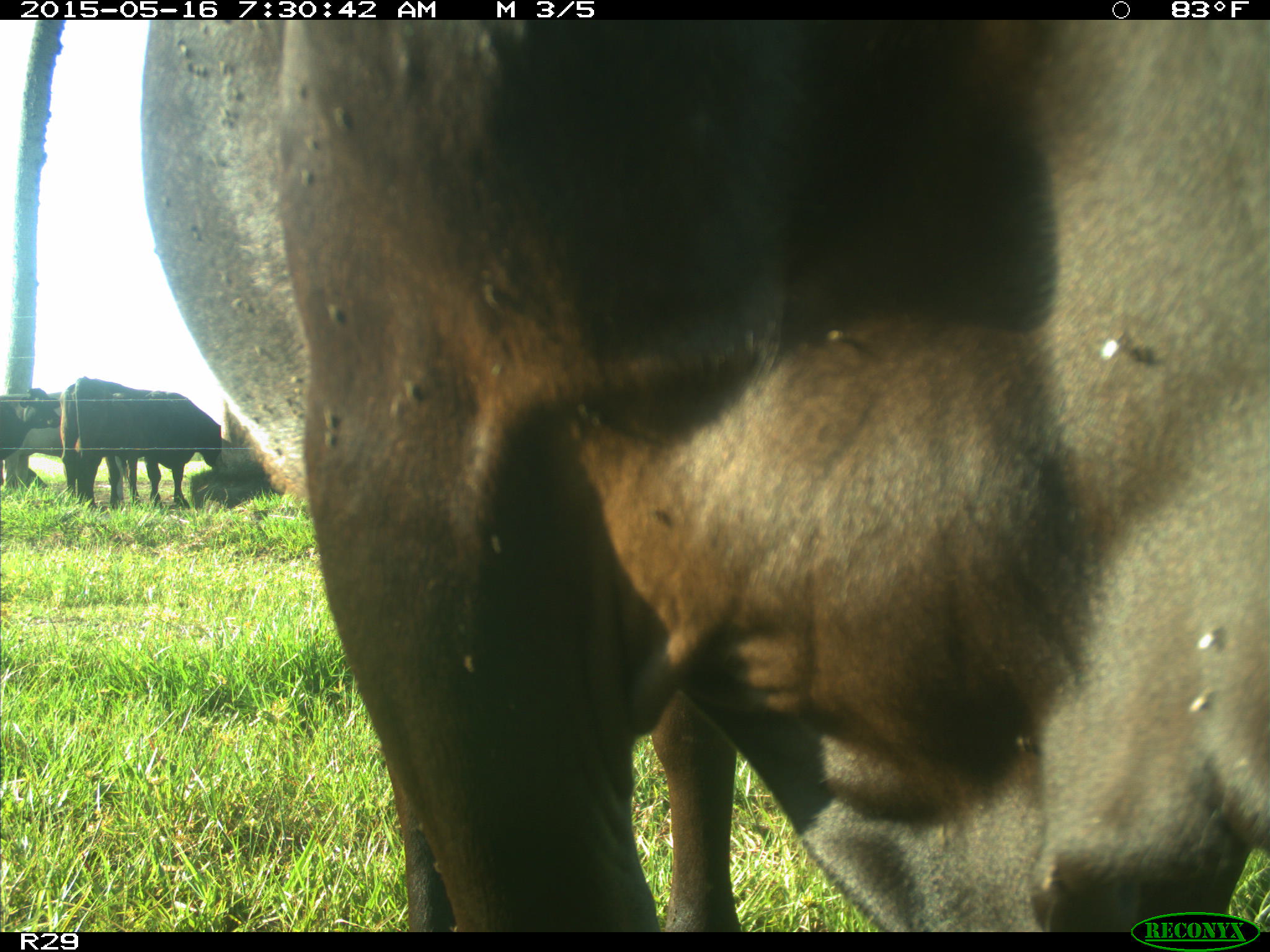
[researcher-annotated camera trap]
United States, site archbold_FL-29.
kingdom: Animalia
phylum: Chordata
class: Mammalia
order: Artiodactyla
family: Bovidae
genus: Bos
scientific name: Bos taurus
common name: domestic cow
Bos taurus (domestic cow).